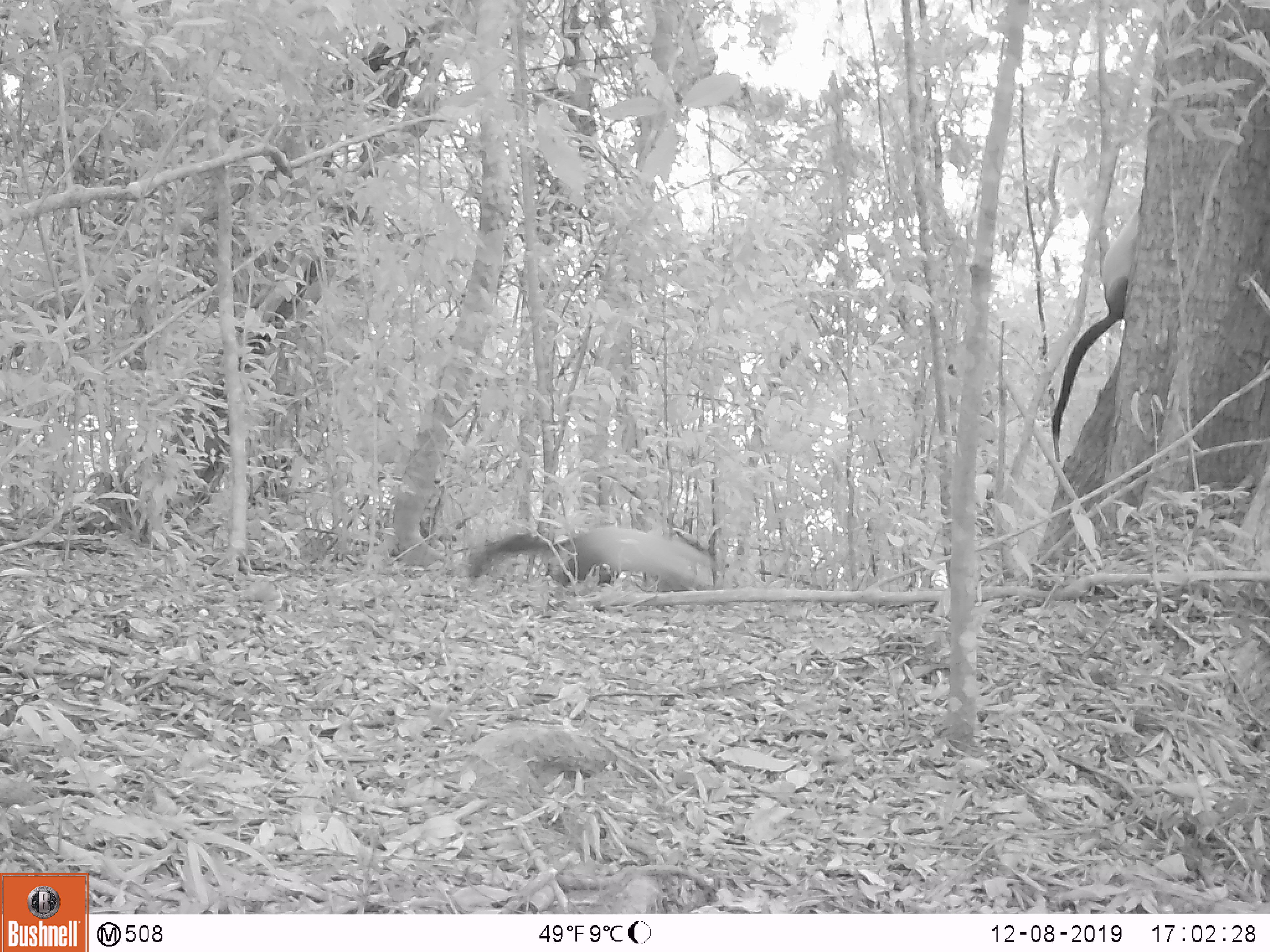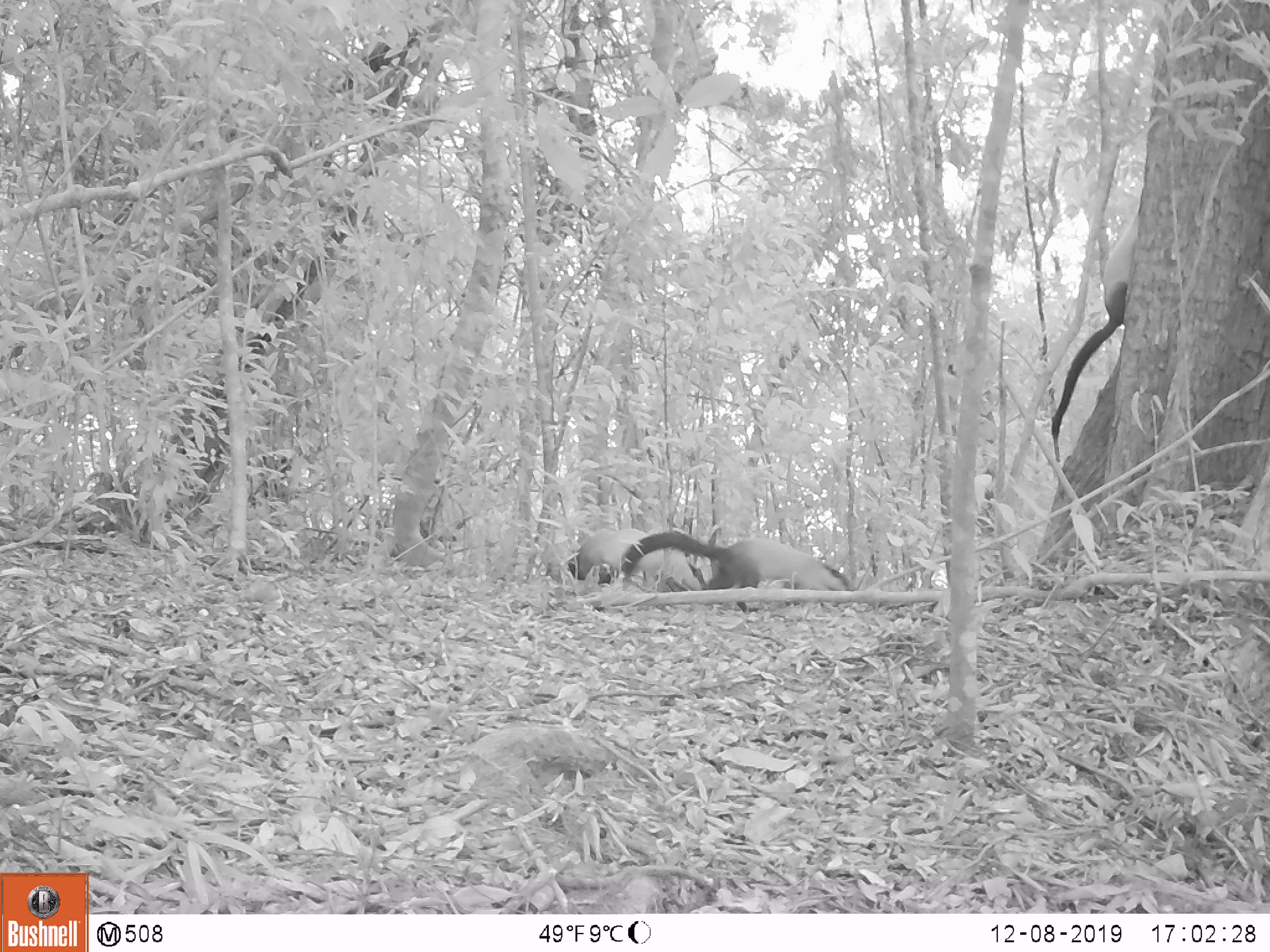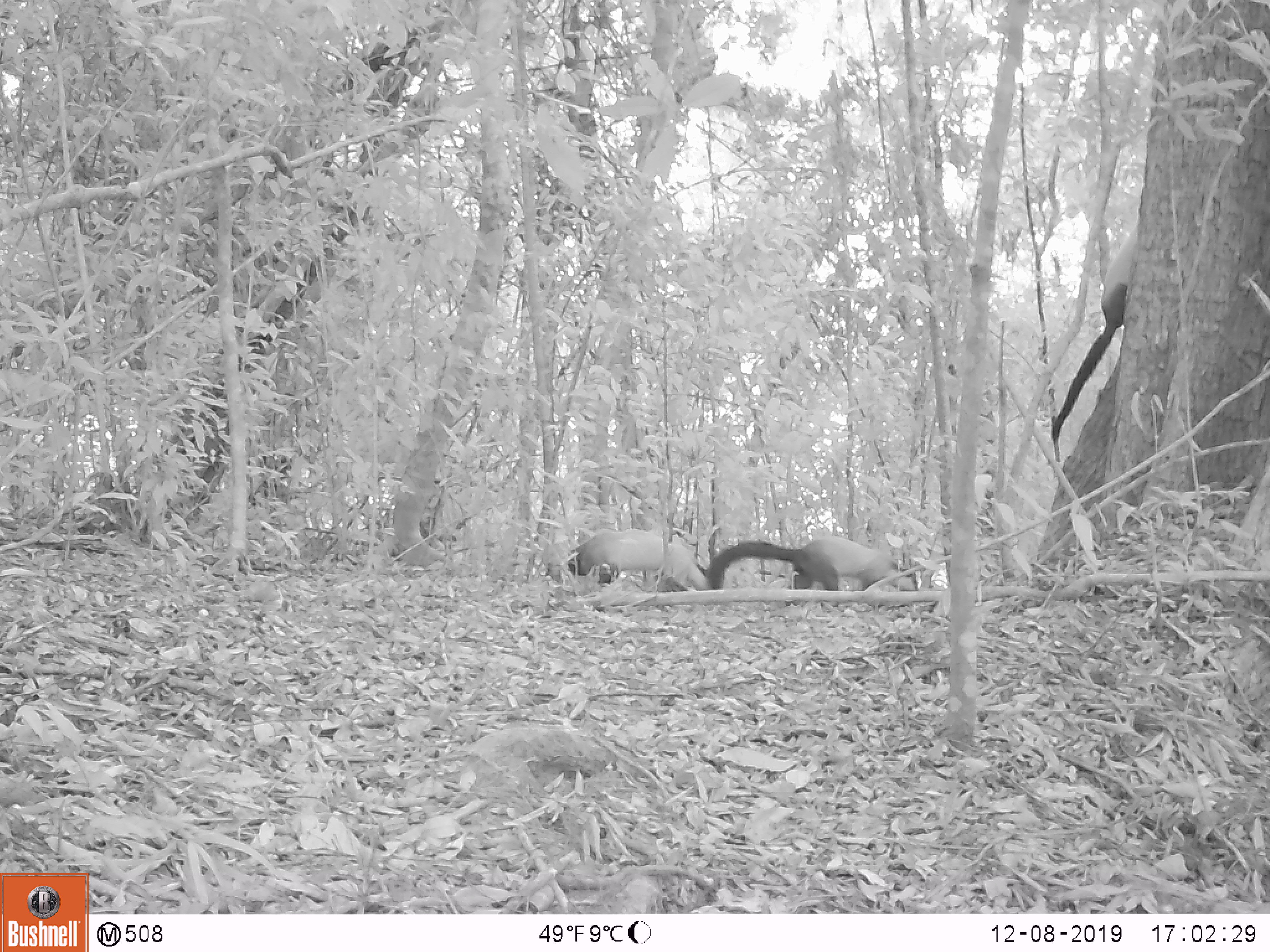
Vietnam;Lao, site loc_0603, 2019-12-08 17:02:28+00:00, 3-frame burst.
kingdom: Animalia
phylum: Chordata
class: Mammalia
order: Carnivora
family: Mustelidae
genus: Martes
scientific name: Martes flavigula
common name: yellow-throated marten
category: yellow throated marten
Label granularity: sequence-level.